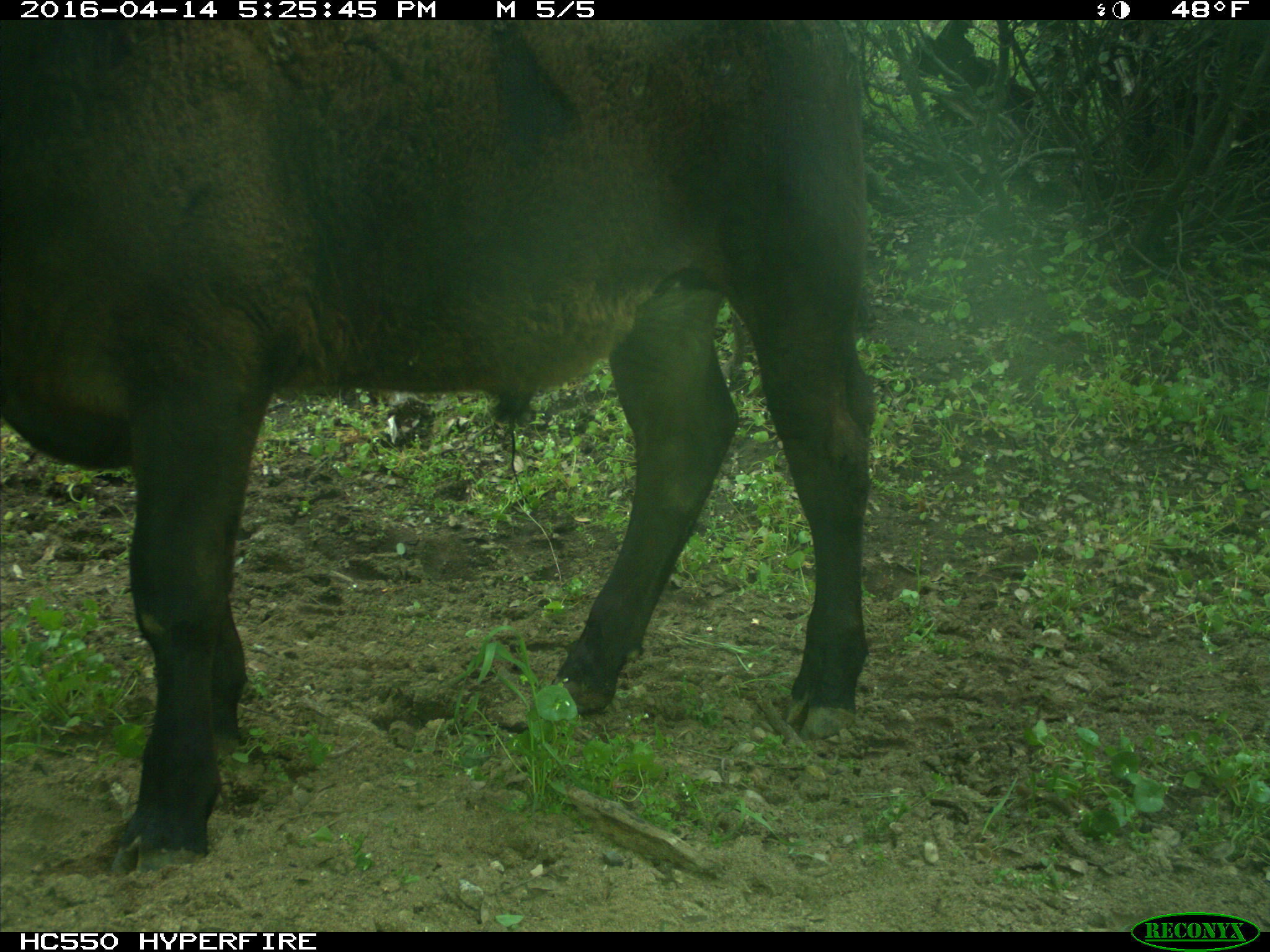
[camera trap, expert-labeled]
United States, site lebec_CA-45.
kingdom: Animalia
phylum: Chordata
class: Mammalia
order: Artiodactyla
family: Bovidae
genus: Bos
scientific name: Bos taurus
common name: domestic cow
Bos taurus (domestic cow).